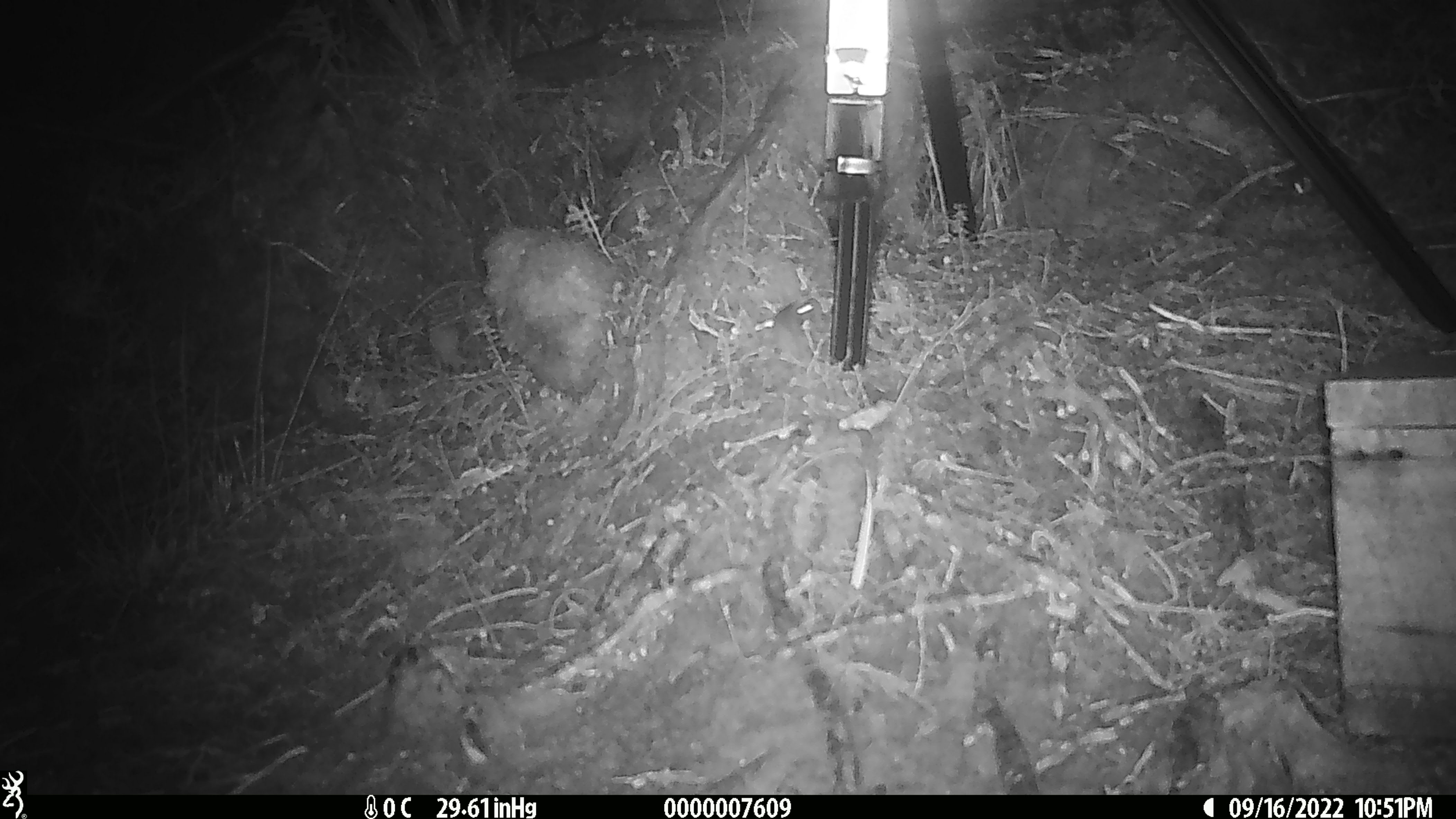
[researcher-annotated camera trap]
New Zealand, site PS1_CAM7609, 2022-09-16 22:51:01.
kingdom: Animalia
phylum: Chordata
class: Mammalia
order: Rodentia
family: Muridae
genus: Mus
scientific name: Mus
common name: mouse